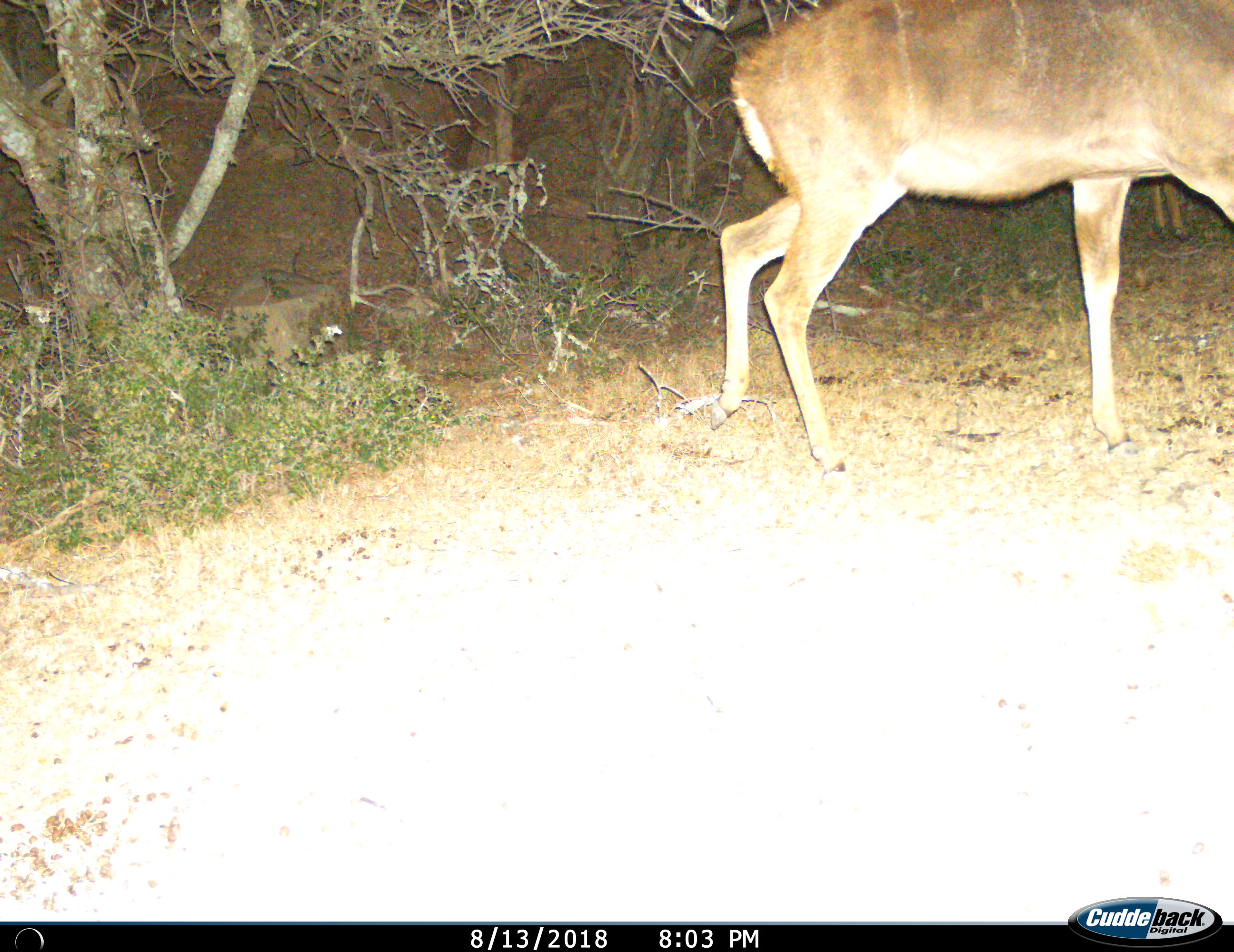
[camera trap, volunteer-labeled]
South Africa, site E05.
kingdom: Animalia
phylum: Chordata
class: Mammalia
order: Artiodactyla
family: Bovidae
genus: Tragelaphus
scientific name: Tragelaphus strepsiceros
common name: greater kudu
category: kudu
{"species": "kudu (greater kudu) (Tragelaphus strepsiceros)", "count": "1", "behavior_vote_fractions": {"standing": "0%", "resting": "0%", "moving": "100%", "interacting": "0%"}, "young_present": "0%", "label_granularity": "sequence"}